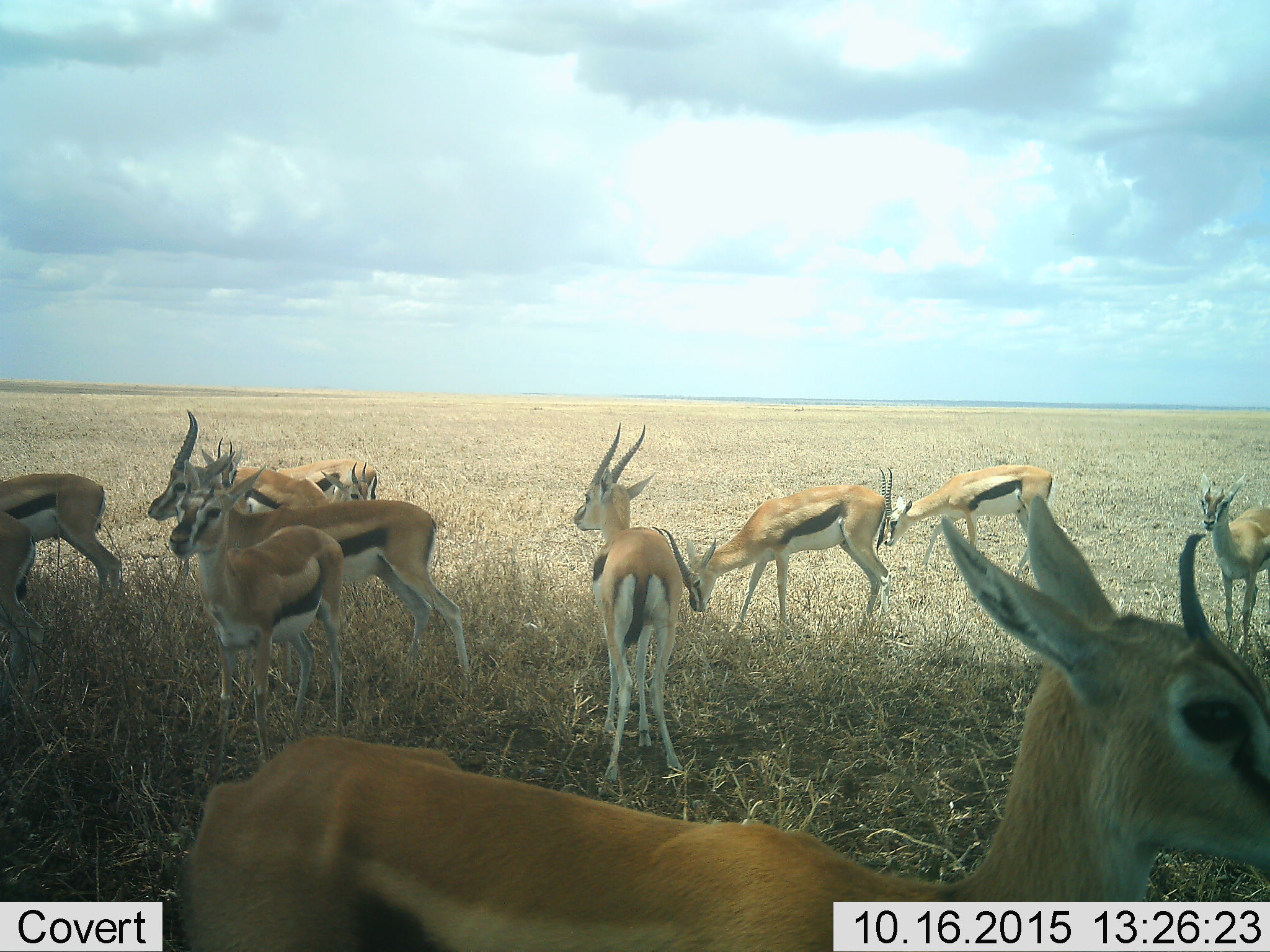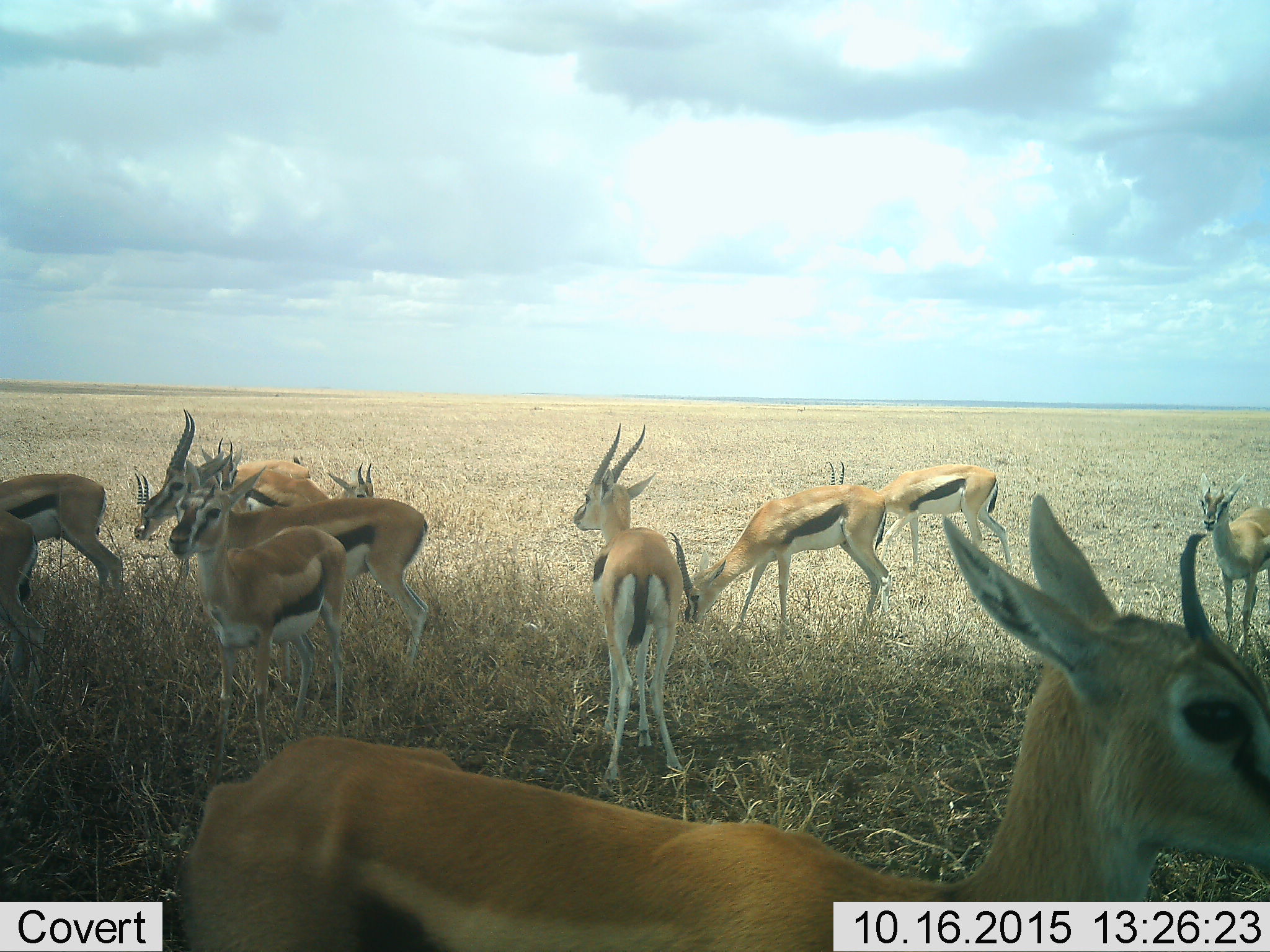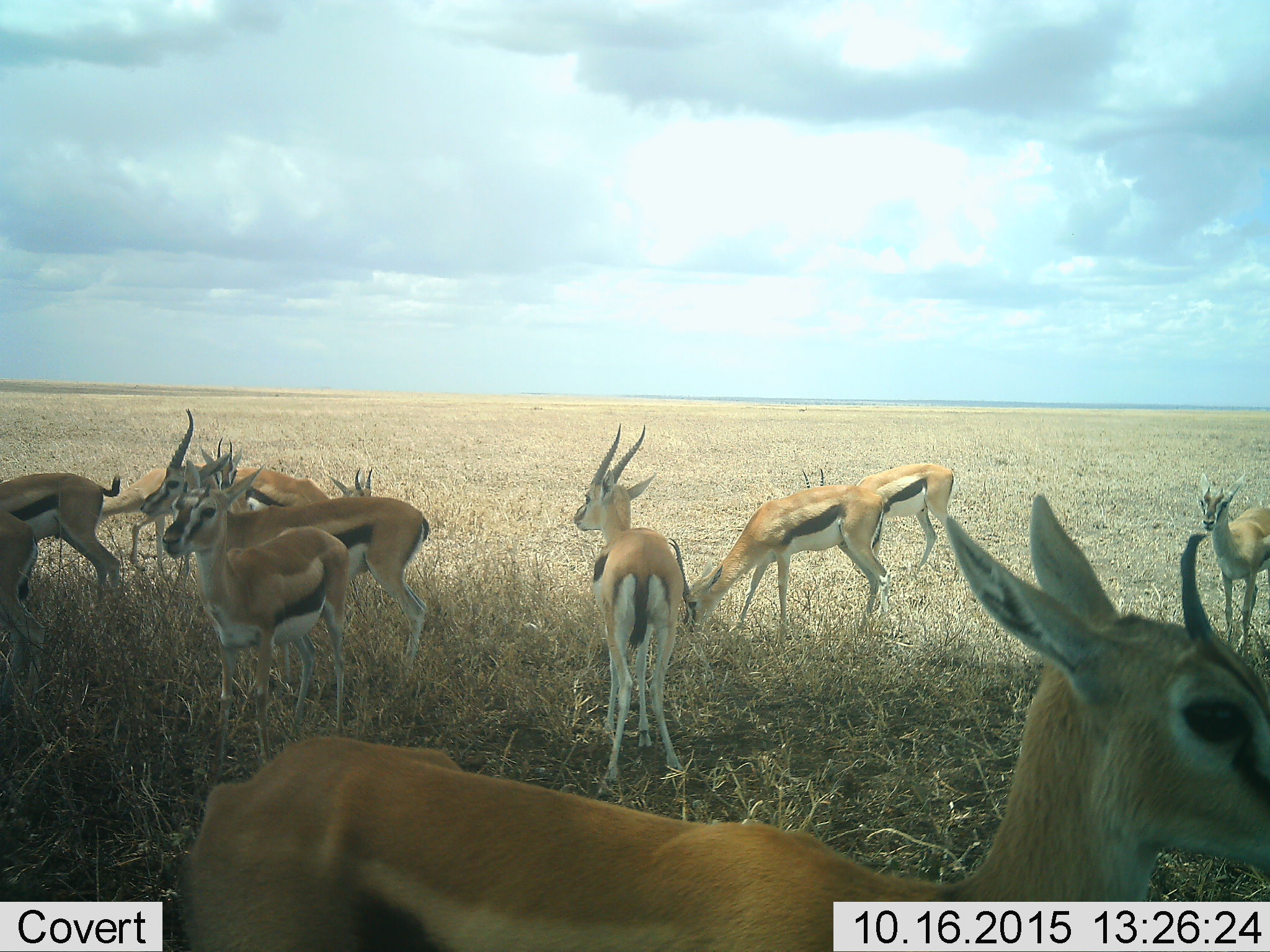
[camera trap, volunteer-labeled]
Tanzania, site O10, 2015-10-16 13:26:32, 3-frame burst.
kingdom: Animalia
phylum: Chordata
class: Mammalia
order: Artiodactyla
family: Bovidae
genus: Eudorcas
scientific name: Eudorcas thomsonii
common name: thomson's gazelle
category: gazellethomsons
Gazellethomsons (thomson's gazelle) (Eudorcas thomsonii), count 11-50. Behavior (volunteer vote fractions): standing 100%, resting 0%, moving 57%, interacting 14%. Young present (vote fraction): 14%. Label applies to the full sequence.